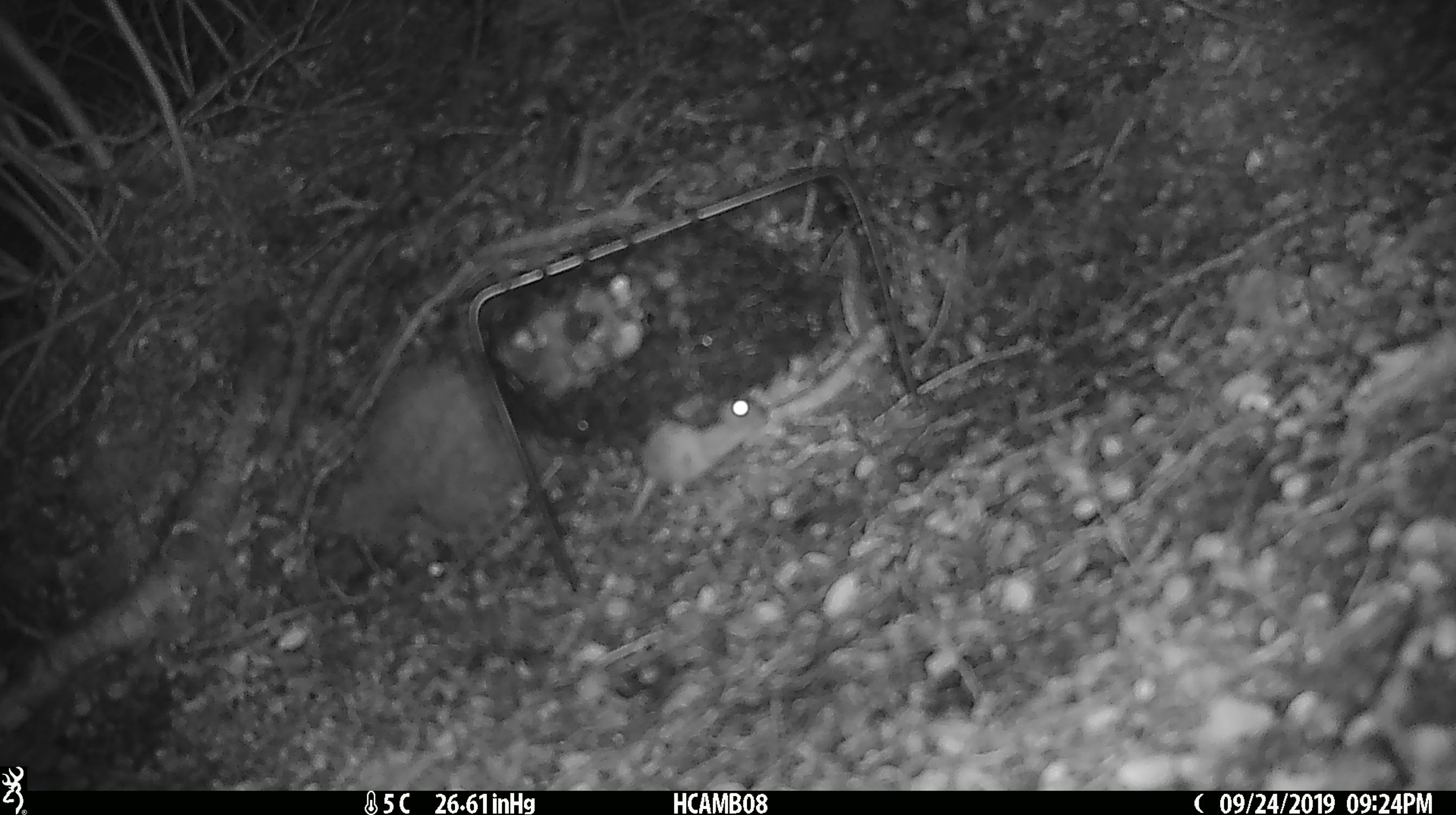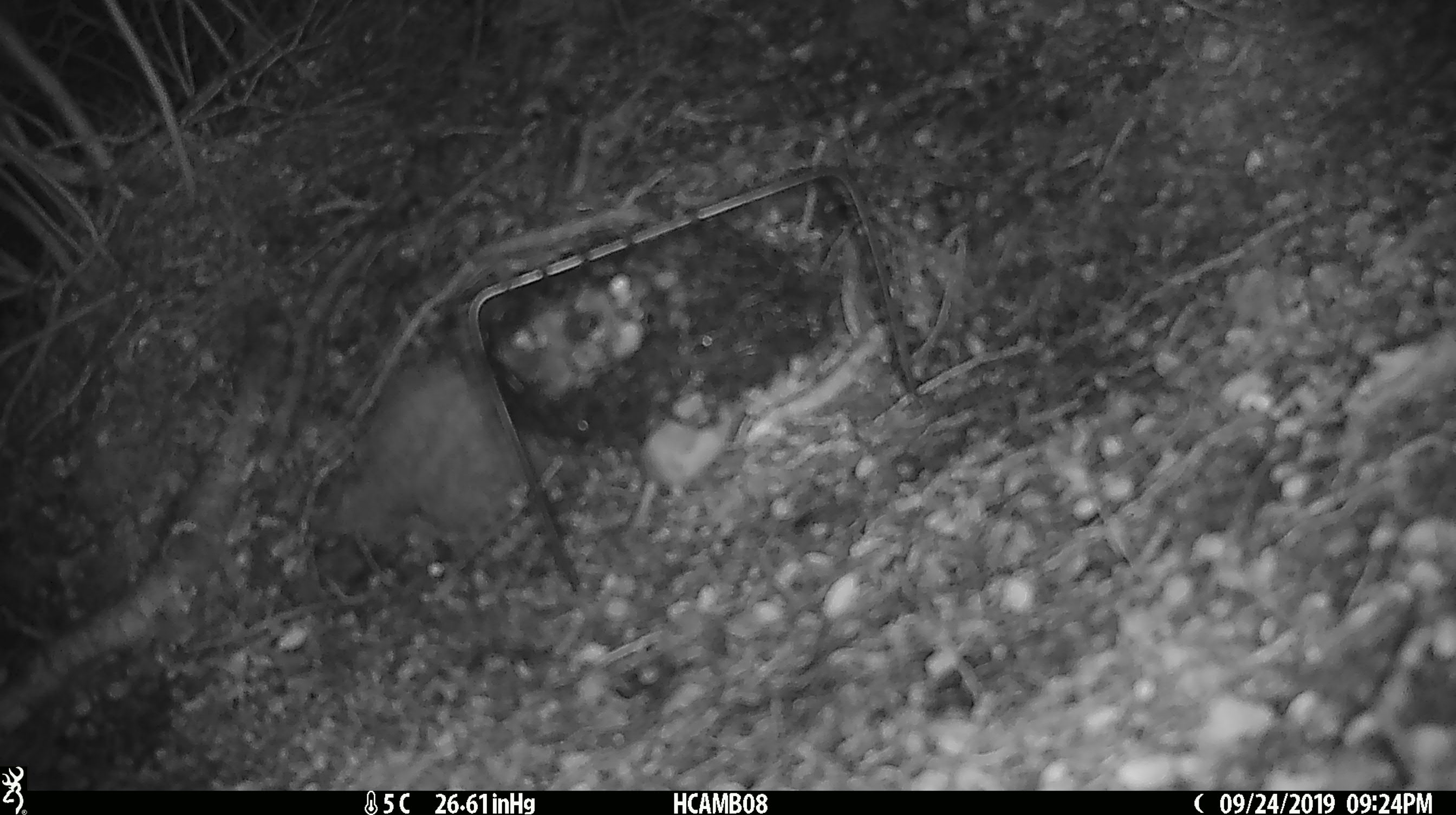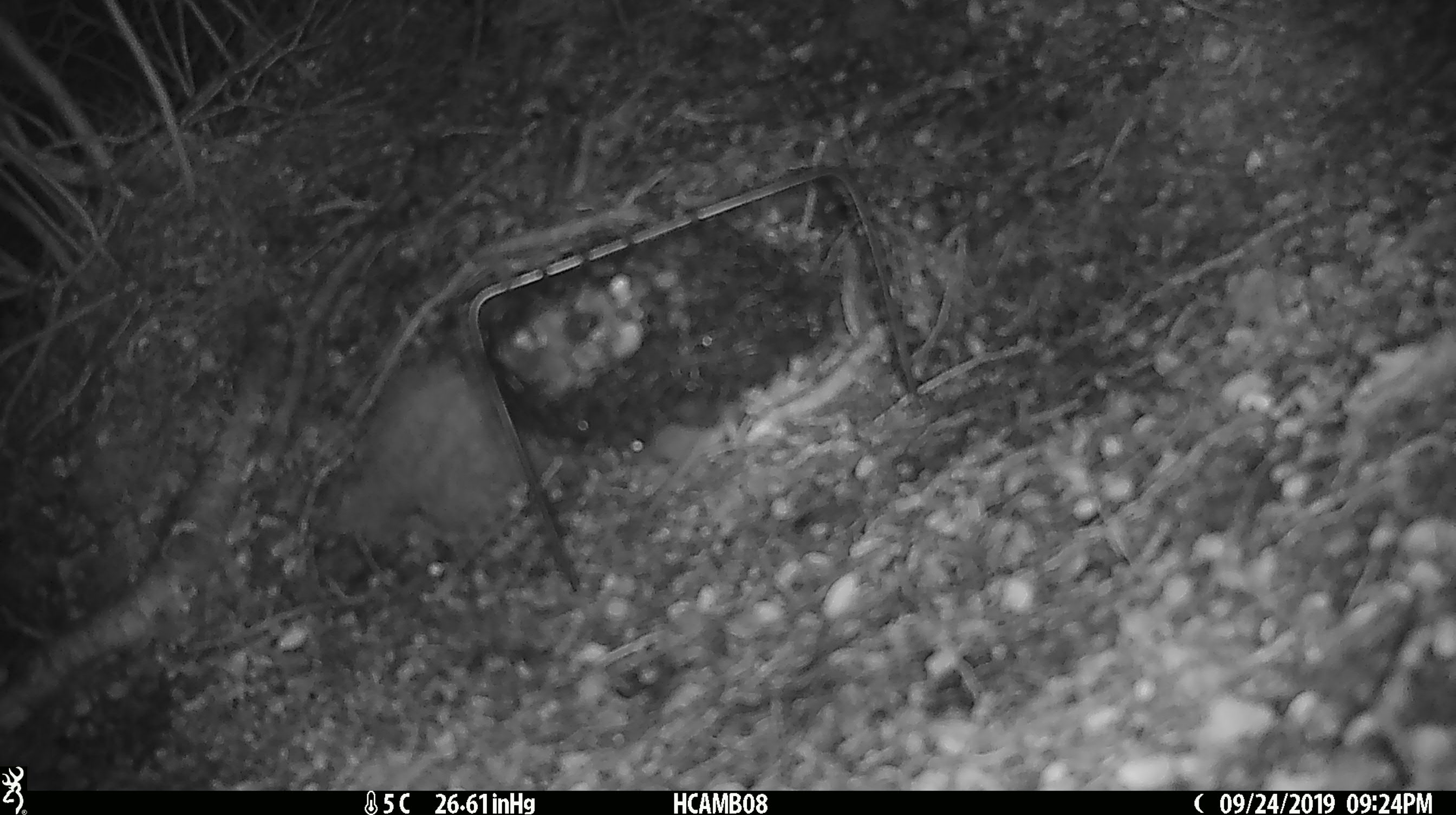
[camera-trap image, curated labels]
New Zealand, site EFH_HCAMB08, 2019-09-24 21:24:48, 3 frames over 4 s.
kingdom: Animalia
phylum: Chordata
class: Mammalia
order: Rodentia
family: Muridae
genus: Mus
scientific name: Mus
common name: mouse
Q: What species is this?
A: Mouse (Mus).